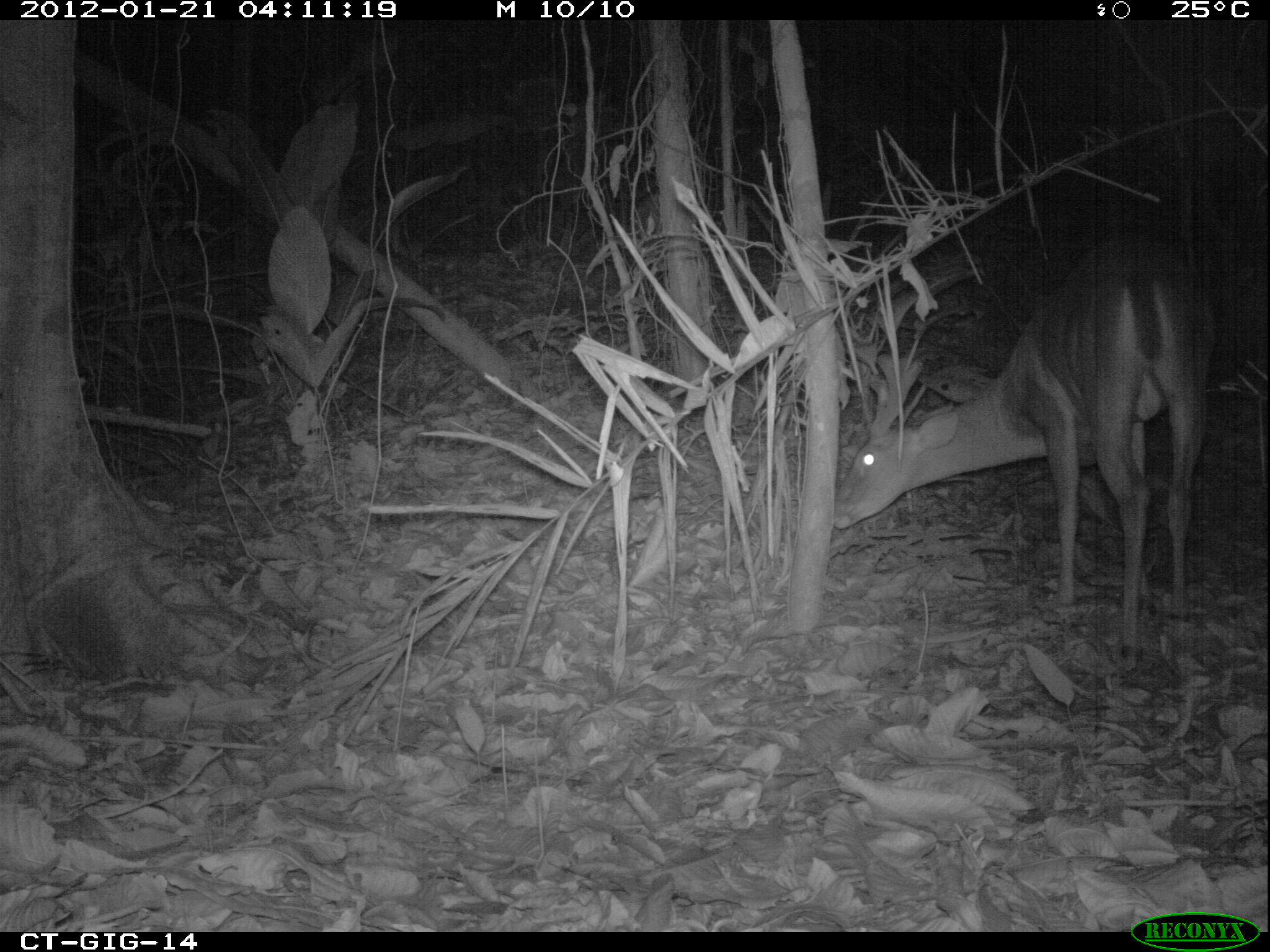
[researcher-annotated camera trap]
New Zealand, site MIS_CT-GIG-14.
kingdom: Animalia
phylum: Chordata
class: Mammalia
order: Artiodactyla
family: Cervidae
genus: Odocoileus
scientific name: Odocoileus virginianus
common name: white-tailed deer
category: white tailed deer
White tailed deer (white-tailed deer) (Odocoileus virginianus).